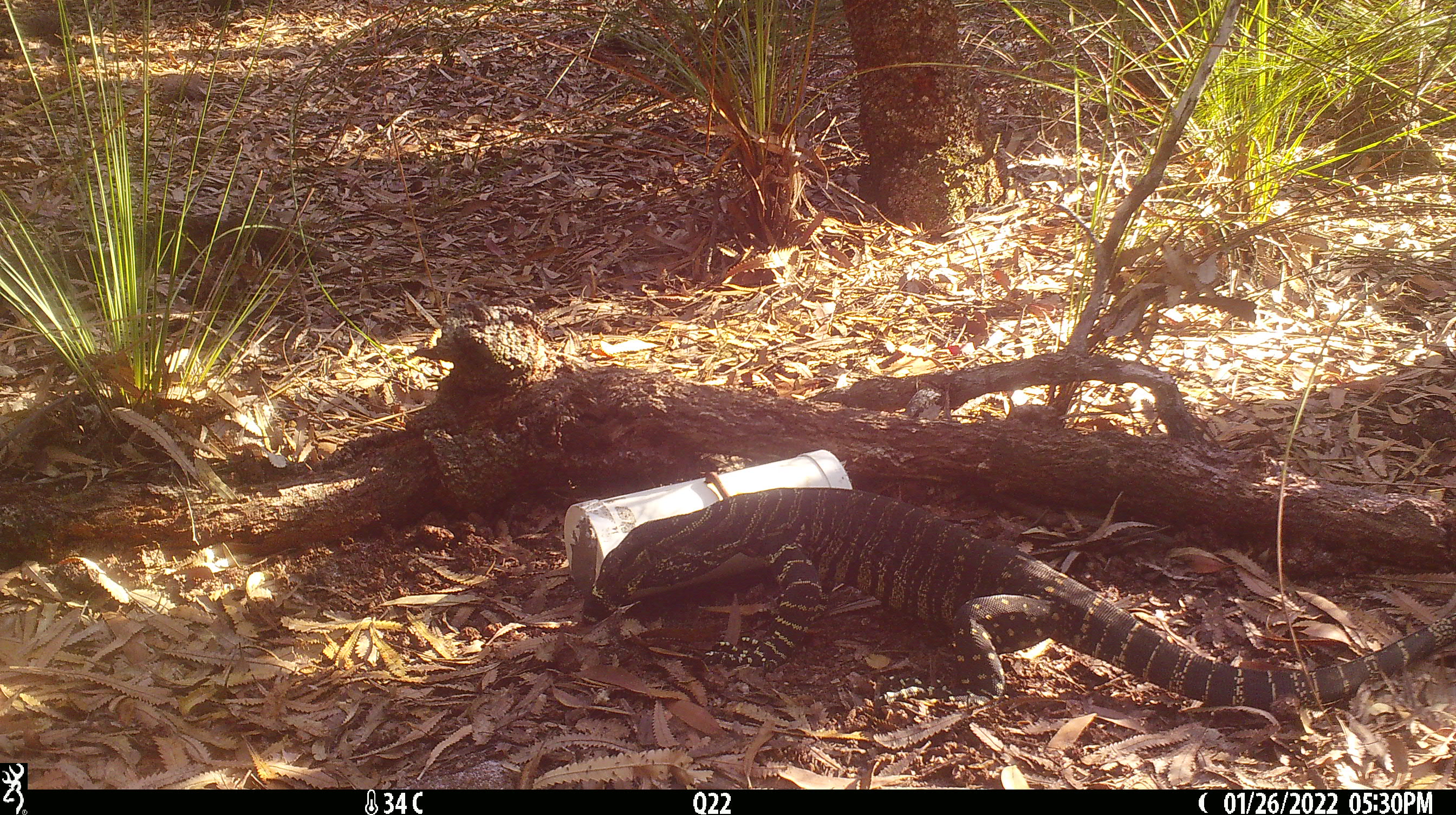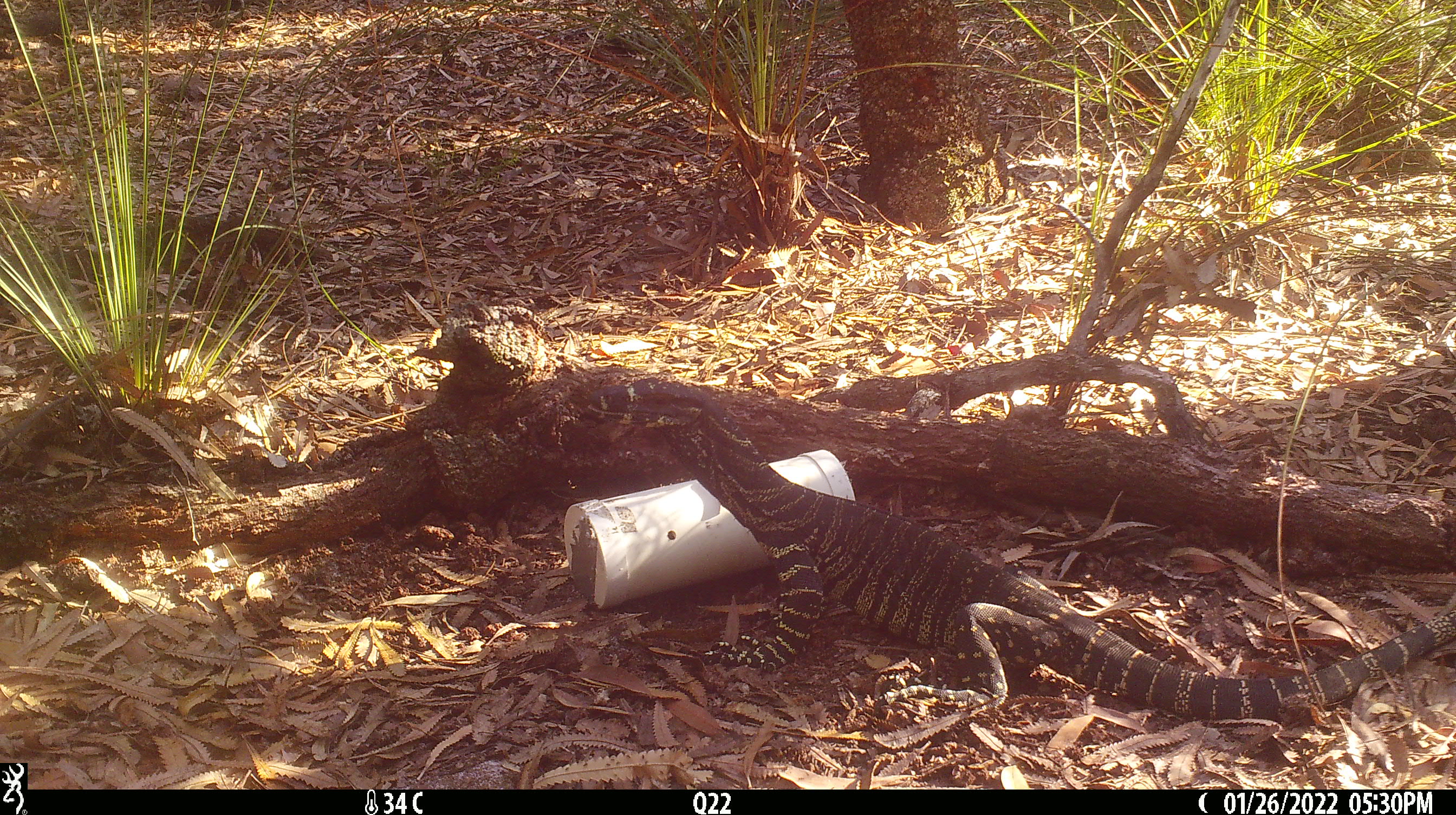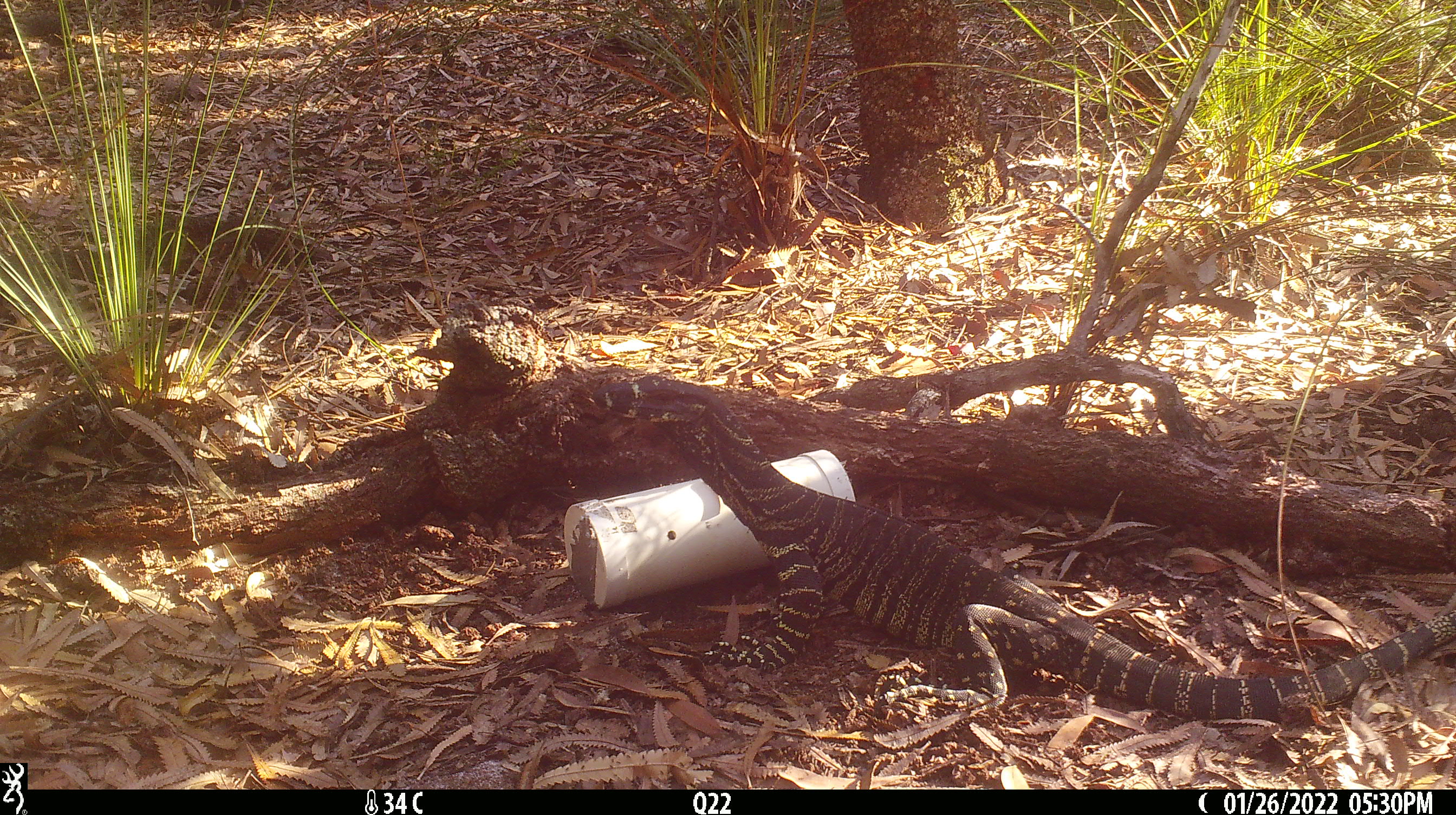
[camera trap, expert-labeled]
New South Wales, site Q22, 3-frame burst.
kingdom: Animalia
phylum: Chordata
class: Reptilia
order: Squamata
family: Varanidae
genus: Varanus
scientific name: Varanus varius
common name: lace monitor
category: goanna